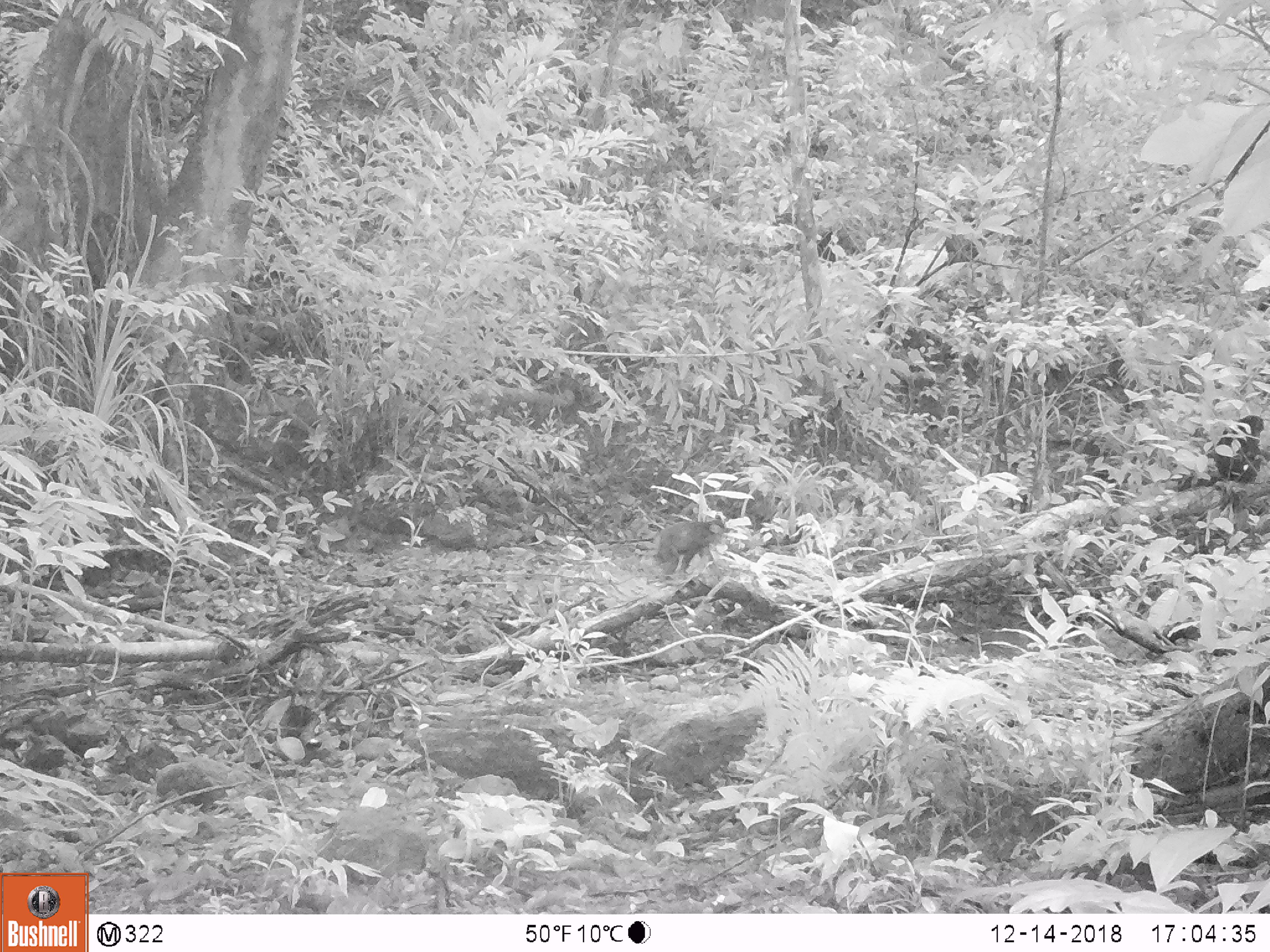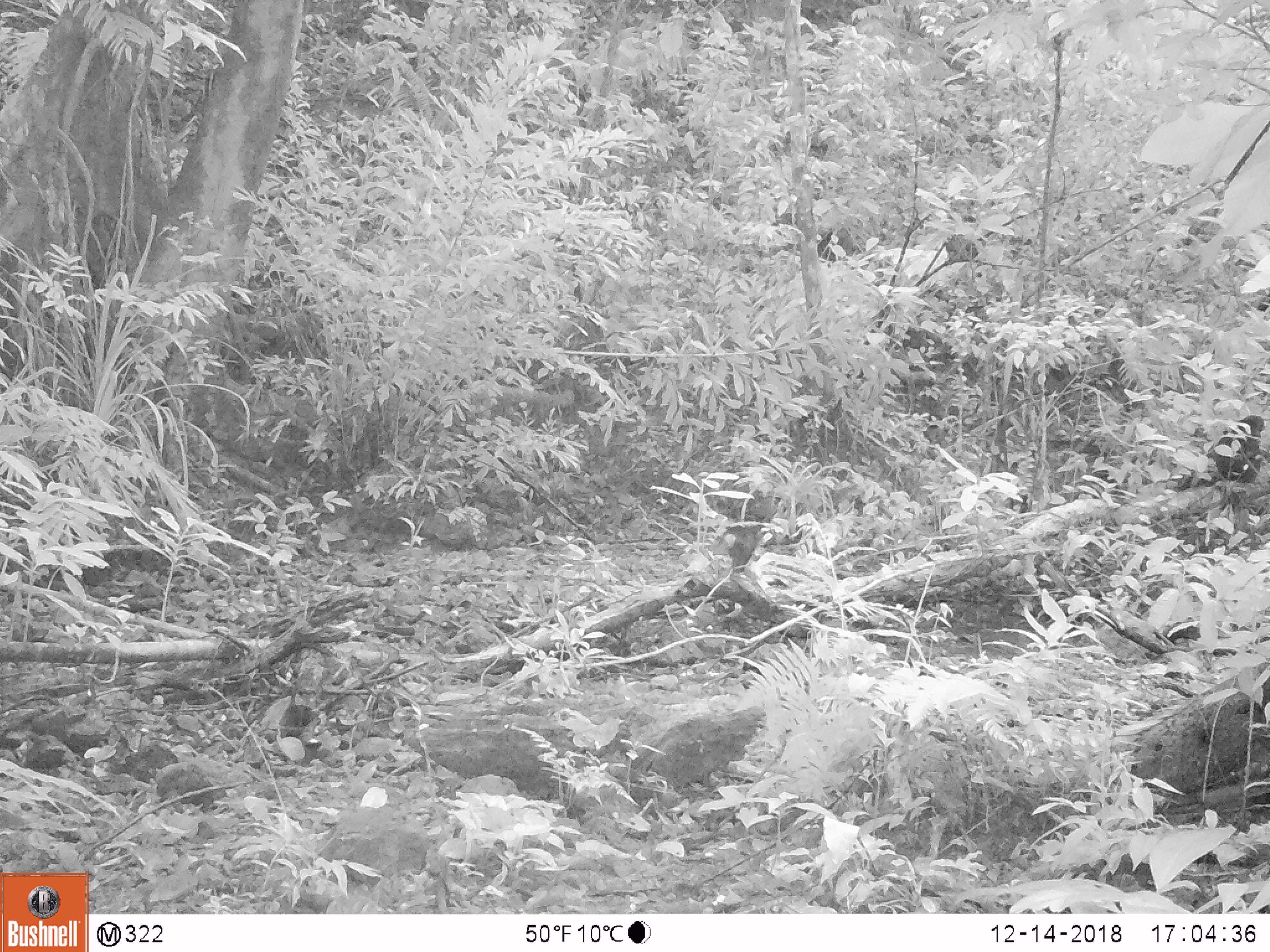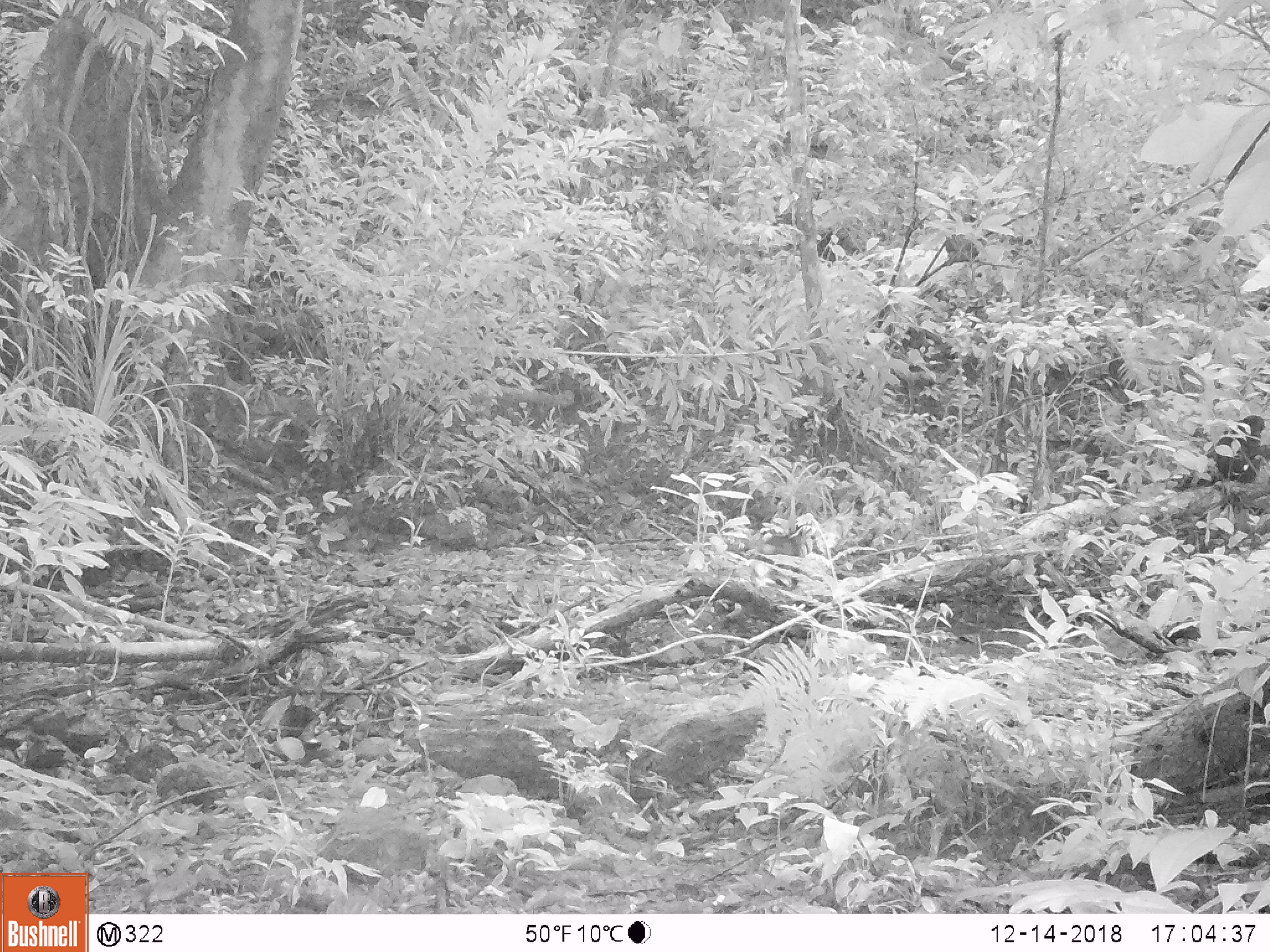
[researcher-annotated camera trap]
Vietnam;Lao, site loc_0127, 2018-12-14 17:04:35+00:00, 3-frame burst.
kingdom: Animalia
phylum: Chordata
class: Mammalia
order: Primates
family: Cercopithecidae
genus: Macaca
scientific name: Macaca arctoides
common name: stump-tailed macaque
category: stump tailed macaque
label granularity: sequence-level